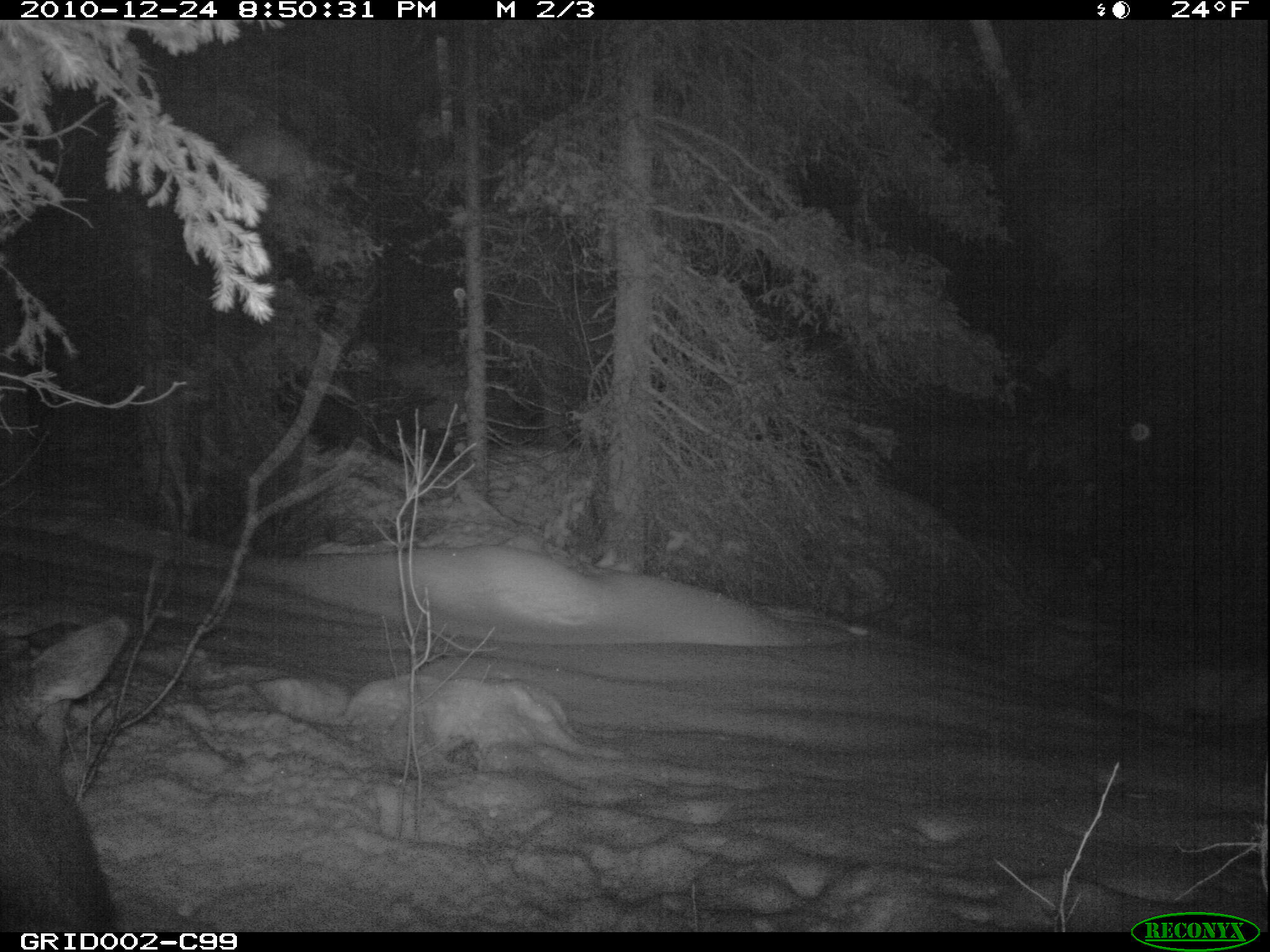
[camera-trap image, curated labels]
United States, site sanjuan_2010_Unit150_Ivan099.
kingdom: Animalia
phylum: Chordata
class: Mammalia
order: Artiodactyla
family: Cervidae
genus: Cervus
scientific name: Cervus elaphus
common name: red deer